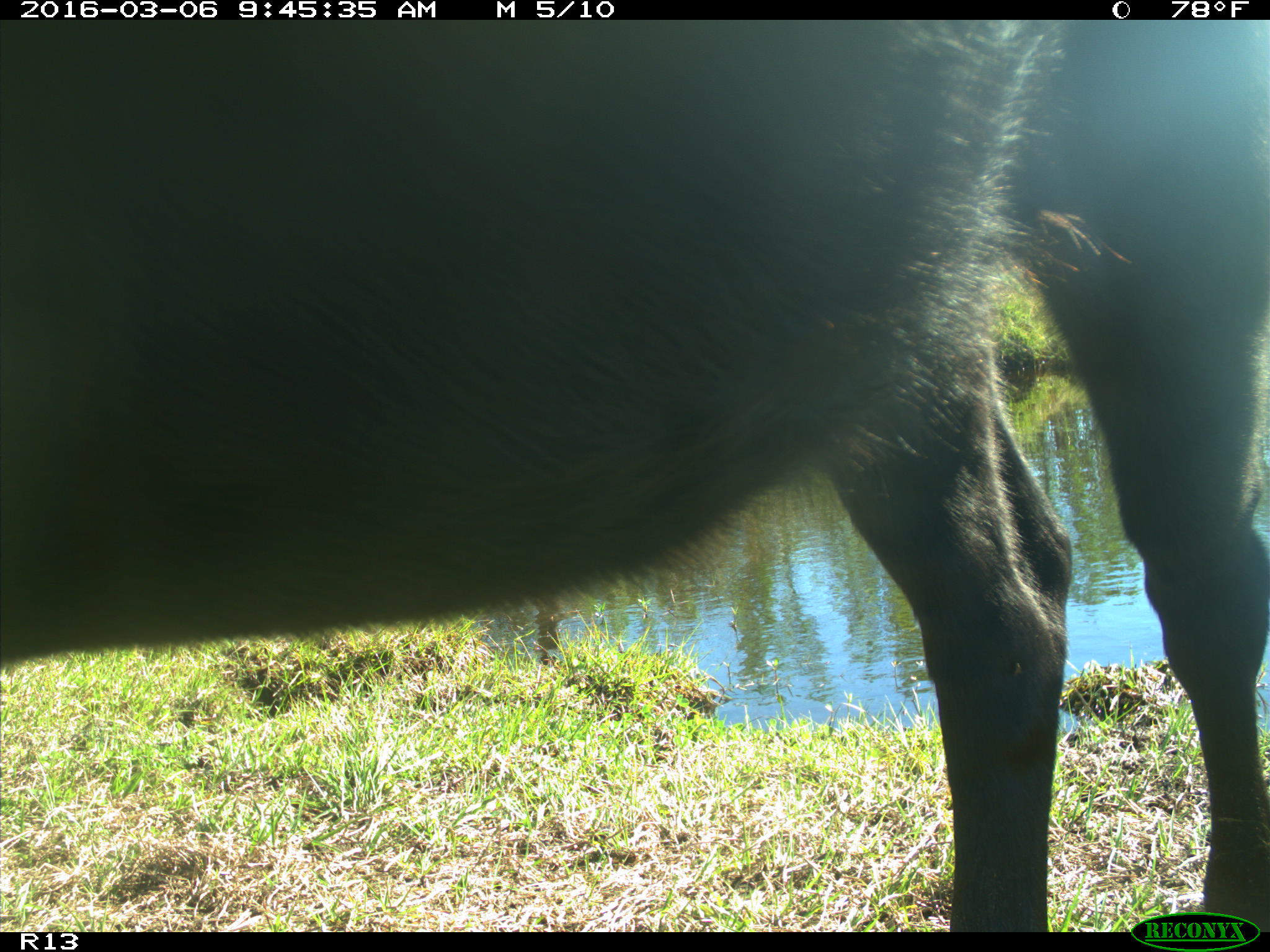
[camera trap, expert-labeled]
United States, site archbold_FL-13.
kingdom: Animalia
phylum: Chordata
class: Mammalia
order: Artiodactyla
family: Bovidae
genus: Bos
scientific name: Bos taurus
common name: domestic cow